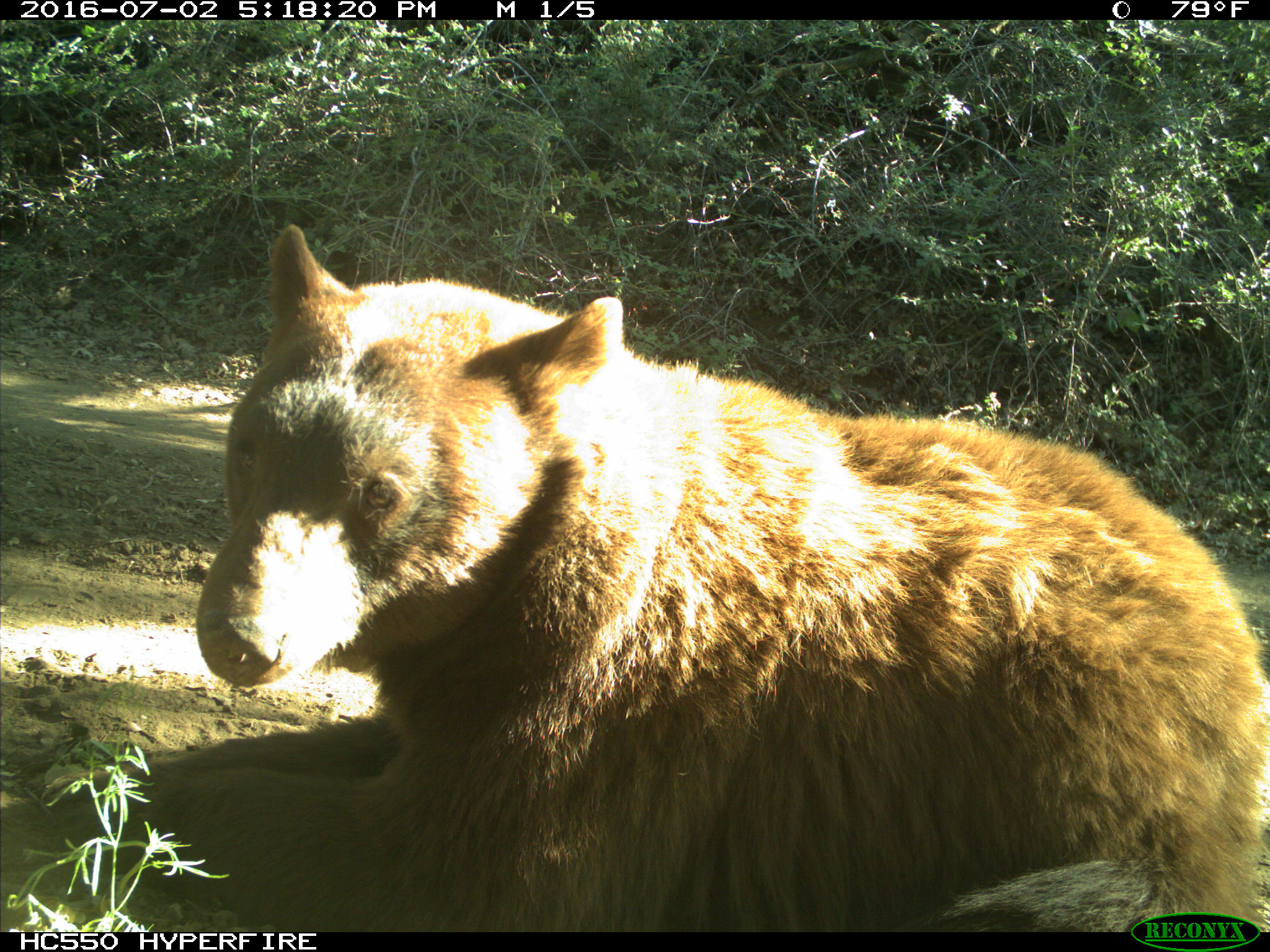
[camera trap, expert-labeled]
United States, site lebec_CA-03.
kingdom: Animalia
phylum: Chordata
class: Mammalia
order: Carnivora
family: Ursidae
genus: Ursus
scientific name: Ursus americanus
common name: american black bear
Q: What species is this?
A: Ursus americanus (american black bear).